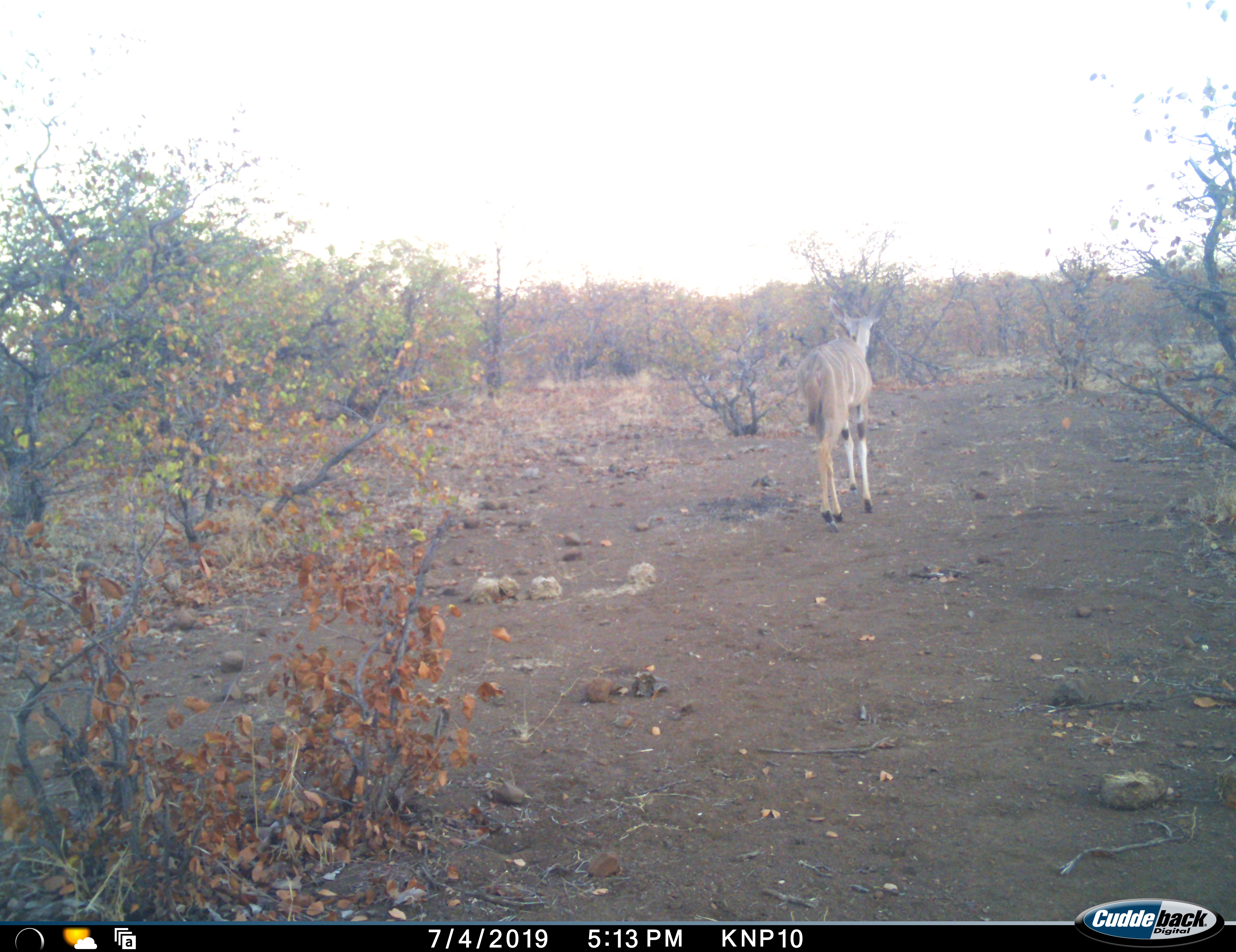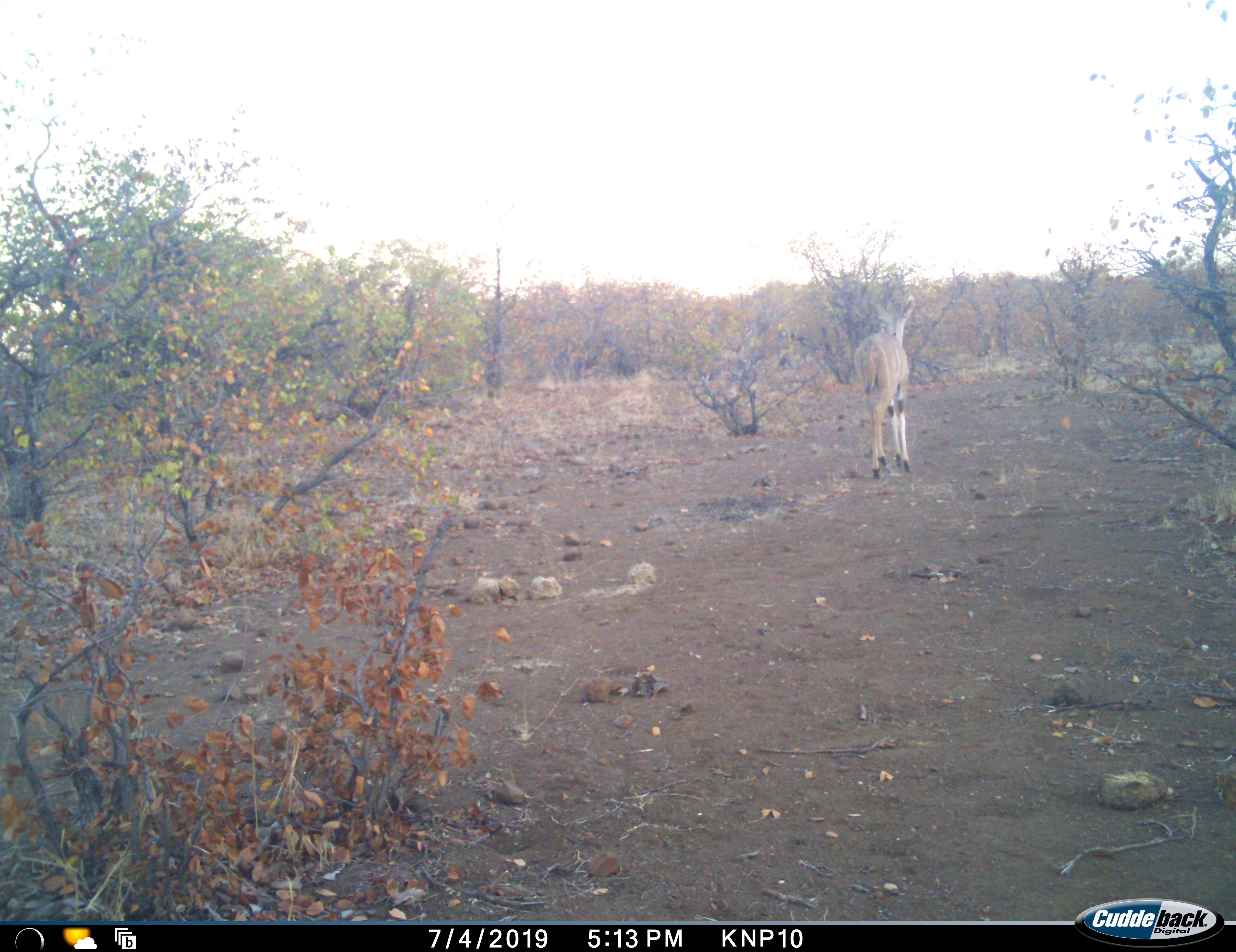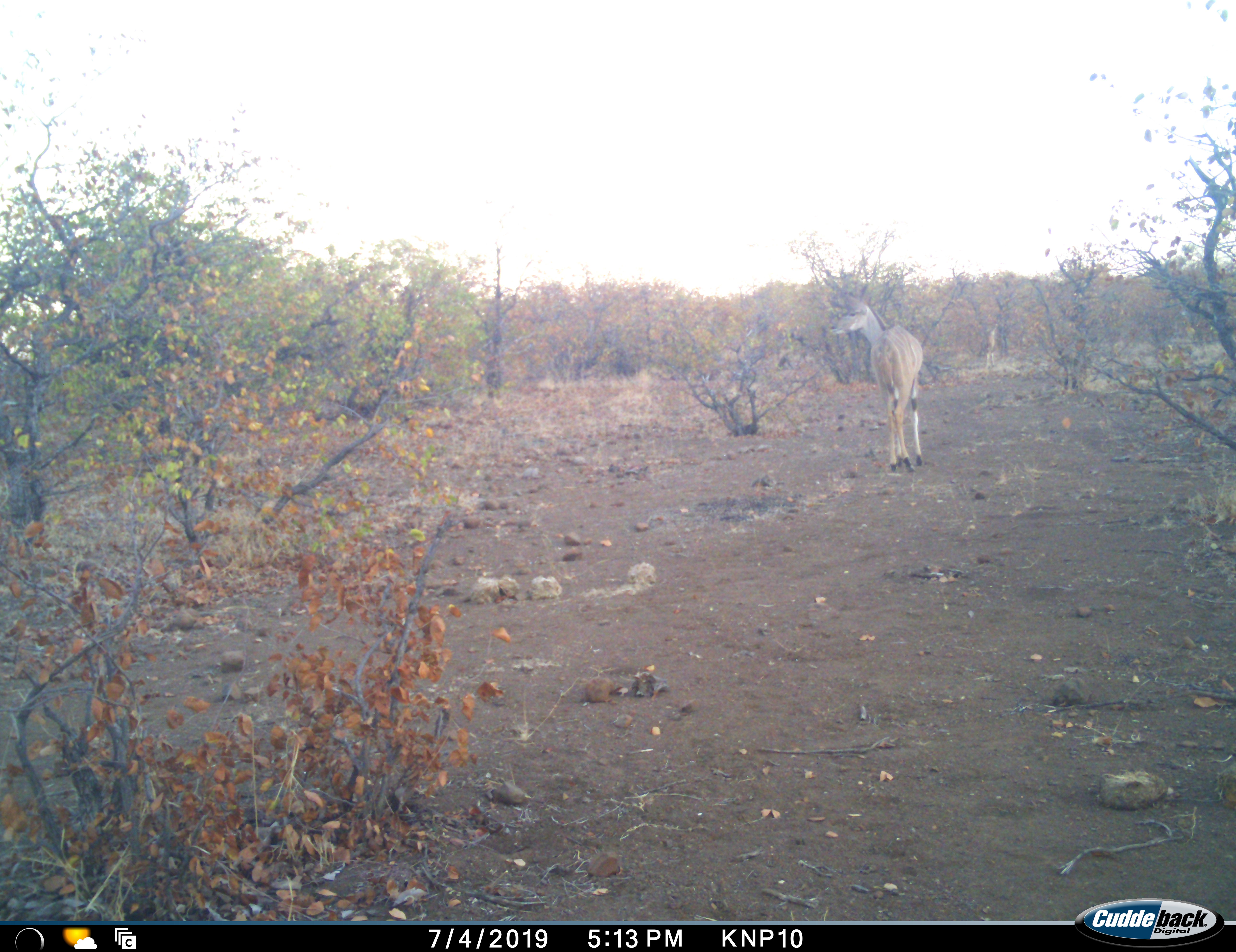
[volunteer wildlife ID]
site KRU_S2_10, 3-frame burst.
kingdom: Animalia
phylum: Chordata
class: Mammalia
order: Artiodactyla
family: Bovidae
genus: Tragelaphus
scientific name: Tragelaphus angasii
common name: nyala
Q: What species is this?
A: Nyala (Tragelaphus angasii).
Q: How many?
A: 1.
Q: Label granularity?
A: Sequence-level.